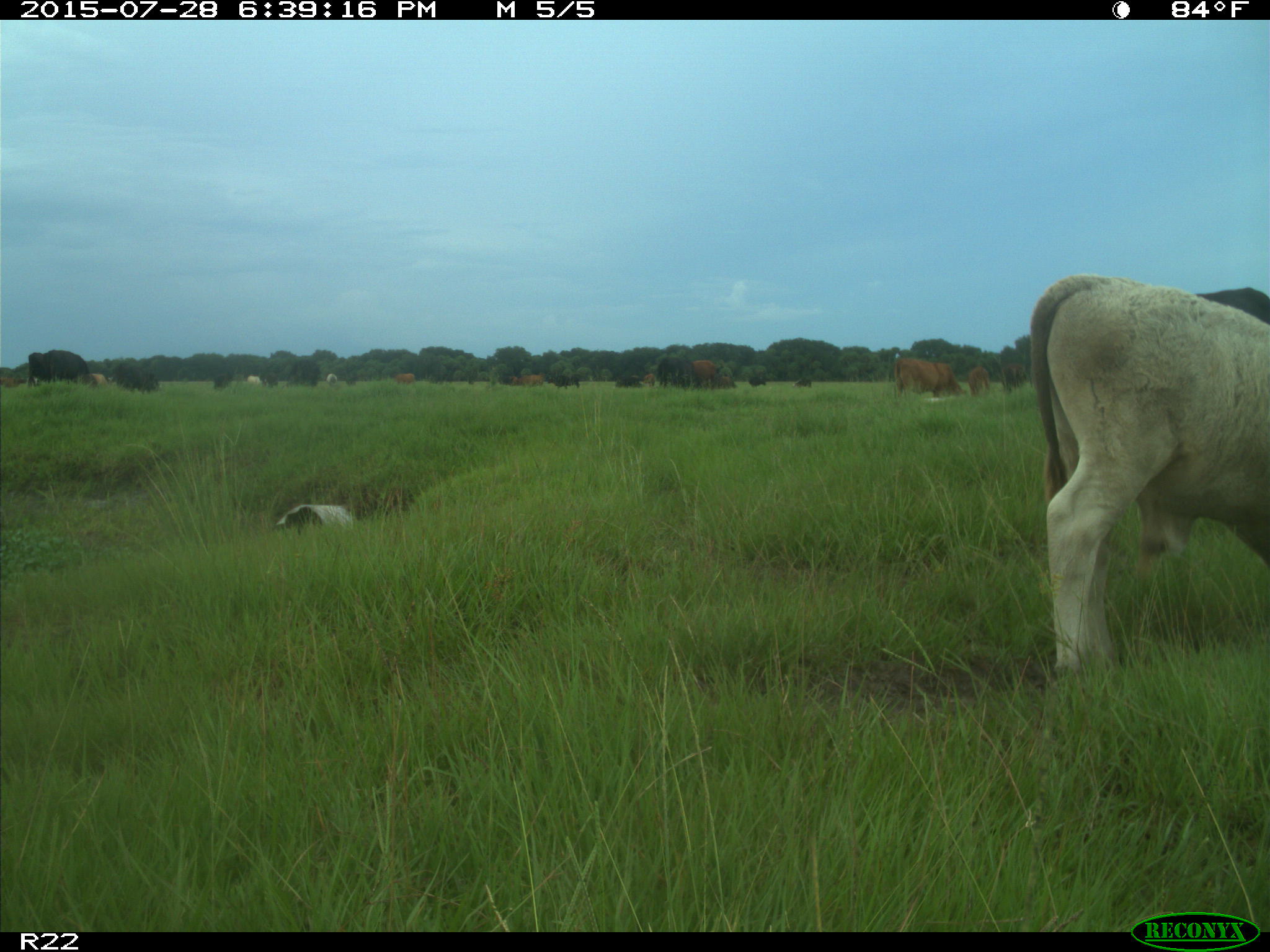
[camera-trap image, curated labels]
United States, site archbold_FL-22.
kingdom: Animalia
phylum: Chordata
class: Mammalia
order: Artiodactyla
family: Bovidae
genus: Bos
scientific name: Bos taurus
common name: domestic cow